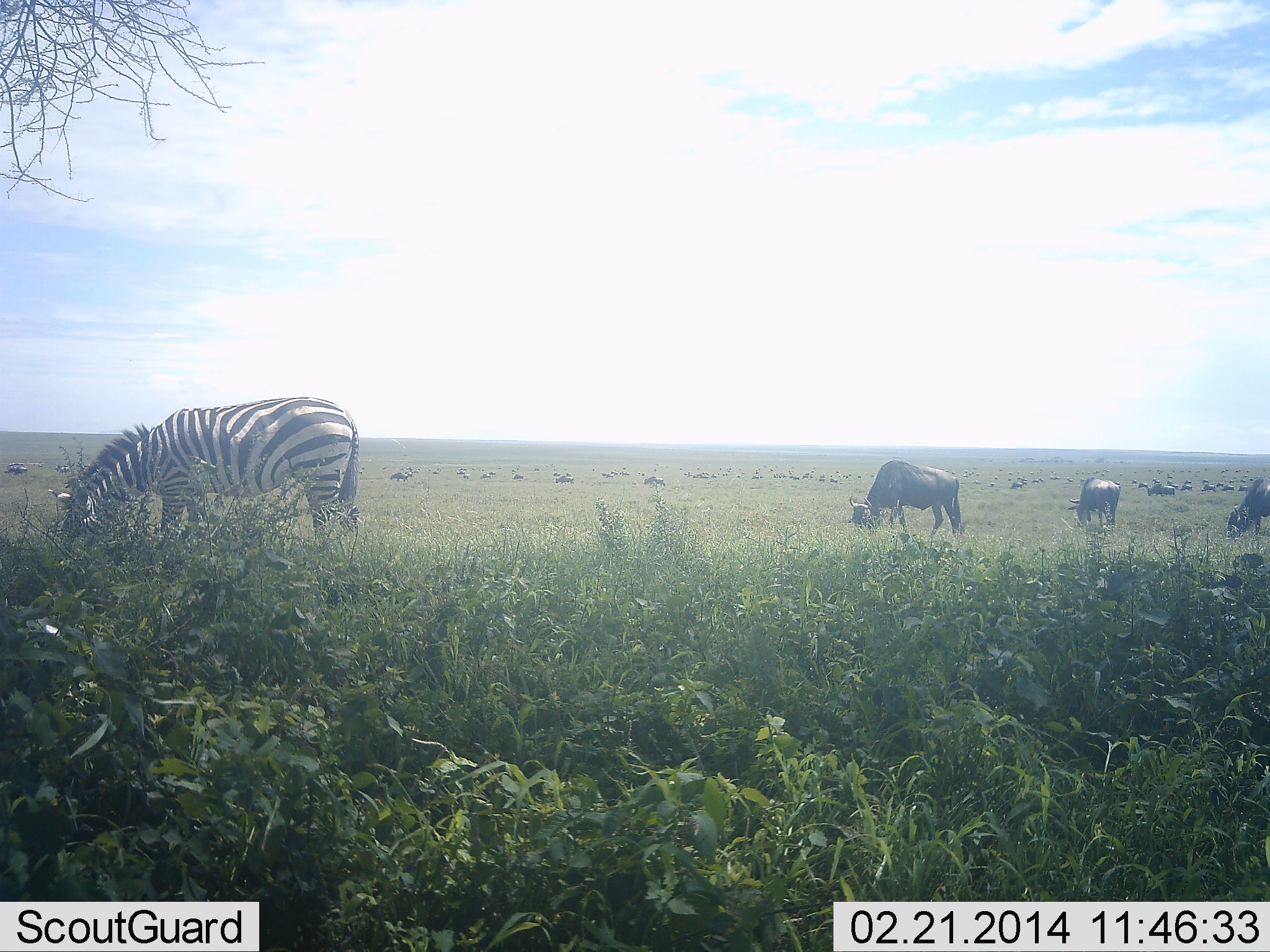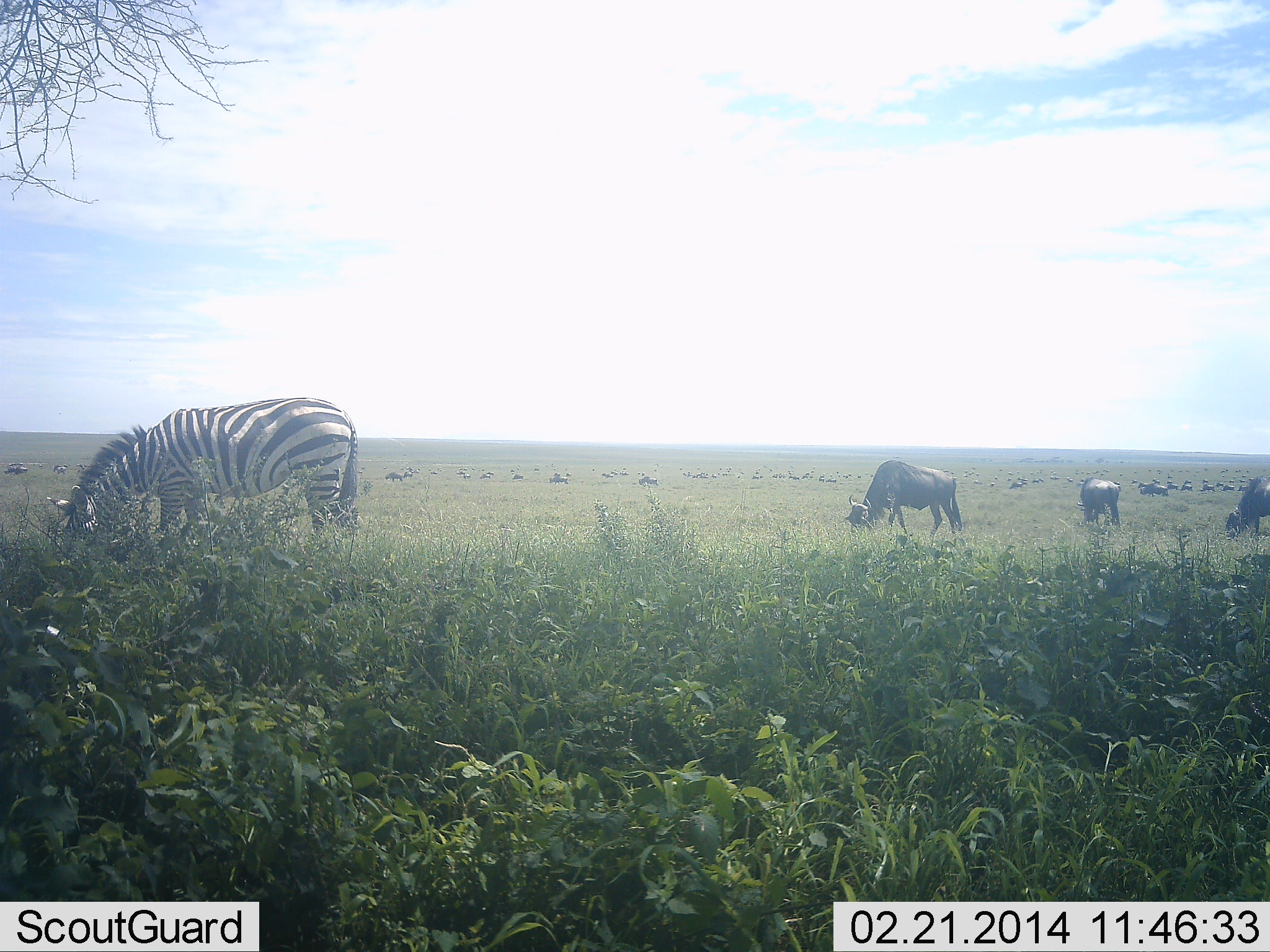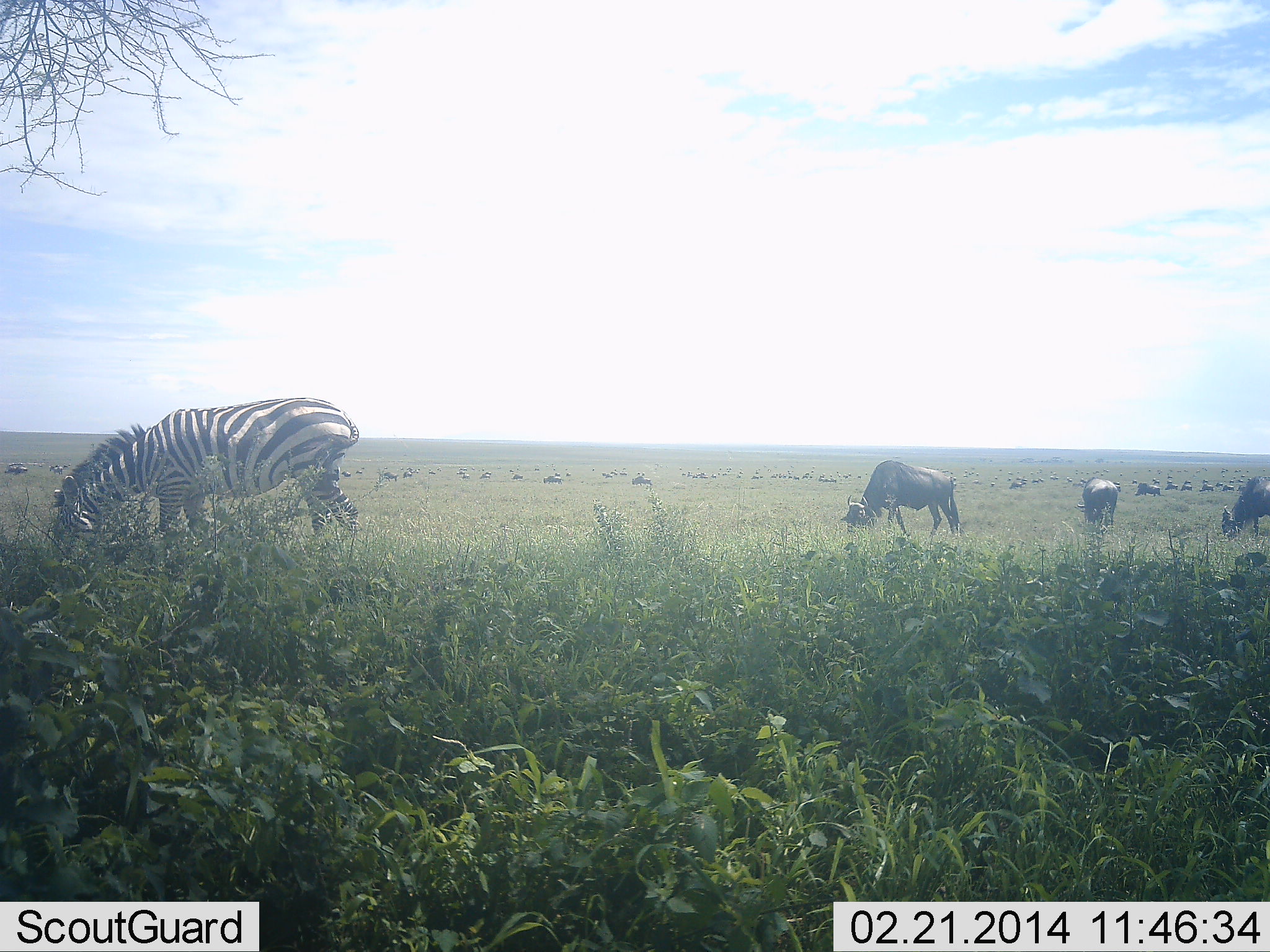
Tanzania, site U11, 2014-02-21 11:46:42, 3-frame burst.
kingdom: Animalia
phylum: Chordata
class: Mammalia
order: Artiodactyla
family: Bovidae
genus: Connochaetes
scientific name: Connochaetes taurinus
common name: blue wildebeest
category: wildebeest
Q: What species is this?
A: Wildebeest (blue wildebeest) (Connochaetes taurinus).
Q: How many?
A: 11-50.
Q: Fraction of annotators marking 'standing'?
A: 50%.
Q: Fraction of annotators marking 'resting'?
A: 0%.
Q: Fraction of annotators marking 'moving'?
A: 50%.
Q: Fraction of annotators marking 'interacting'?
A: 0%.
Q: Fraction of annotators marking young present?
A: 0%.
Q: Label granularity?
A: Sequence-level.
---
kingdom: Animalia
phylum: Chordata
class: Mammalia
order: Perissodactyla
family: Equidae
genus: Equus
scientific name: Equus quagga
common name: plains zebra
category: zebra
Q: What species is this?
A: Zebra (plains zebra) (Equus quagga).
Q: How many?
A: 1.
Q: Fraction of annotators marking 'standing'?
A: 30%.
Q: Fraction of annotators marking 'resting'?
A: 0%.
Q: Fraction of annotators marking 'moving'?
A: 0%.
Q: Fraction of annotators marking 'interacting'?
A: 0%.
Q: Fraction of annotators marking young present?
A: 0%.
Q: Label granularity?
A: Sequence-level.